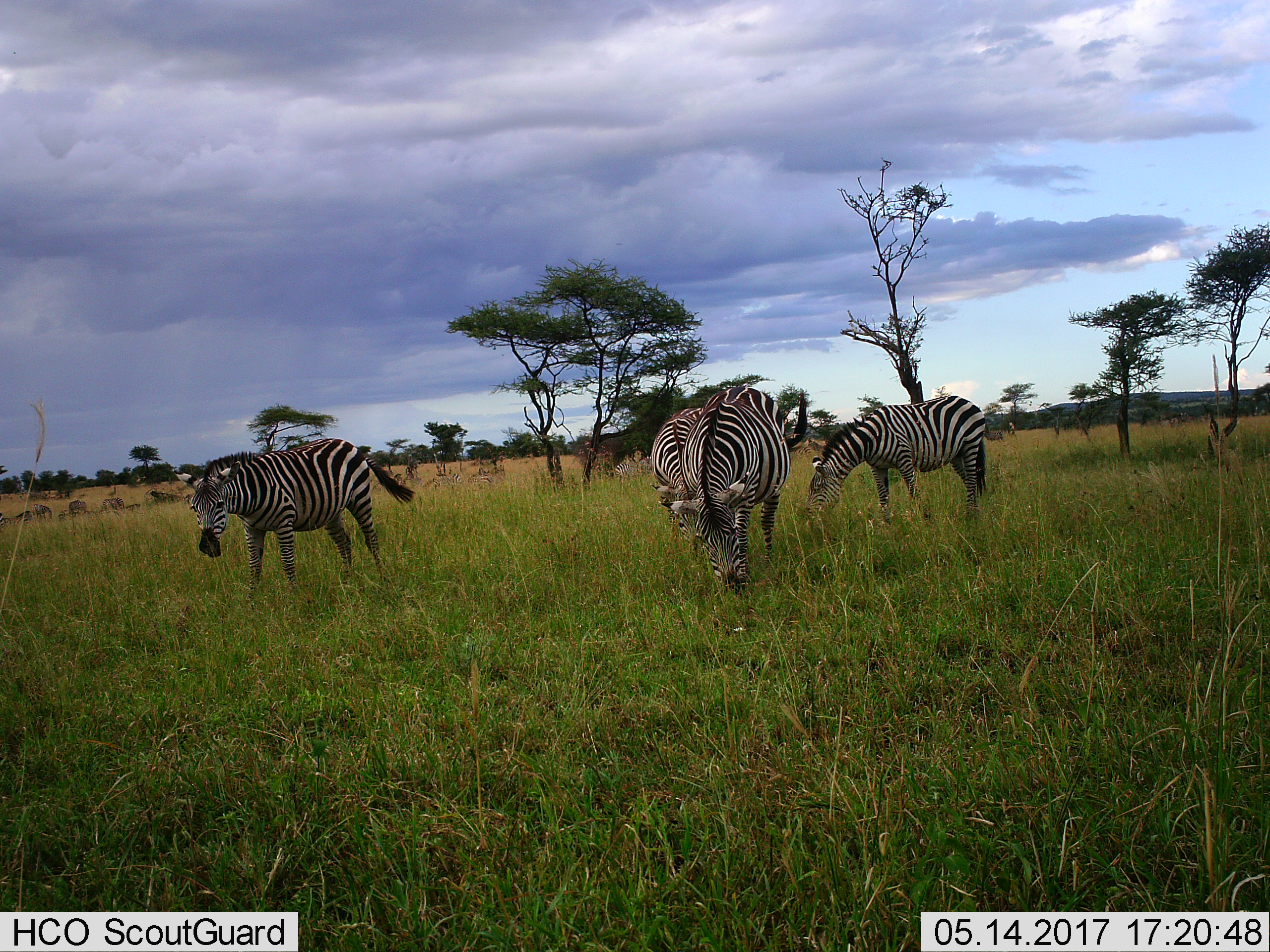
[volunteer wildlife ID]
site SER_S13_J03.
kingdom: Animalia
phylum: Chordata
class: Mammalia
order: Perissodactyla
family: Equidae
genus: Equus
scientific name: Equus quagga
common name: plains zebra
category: zebraplains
Zebraplains (plains zebra) (Equus quagga), count 4. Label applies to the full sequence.